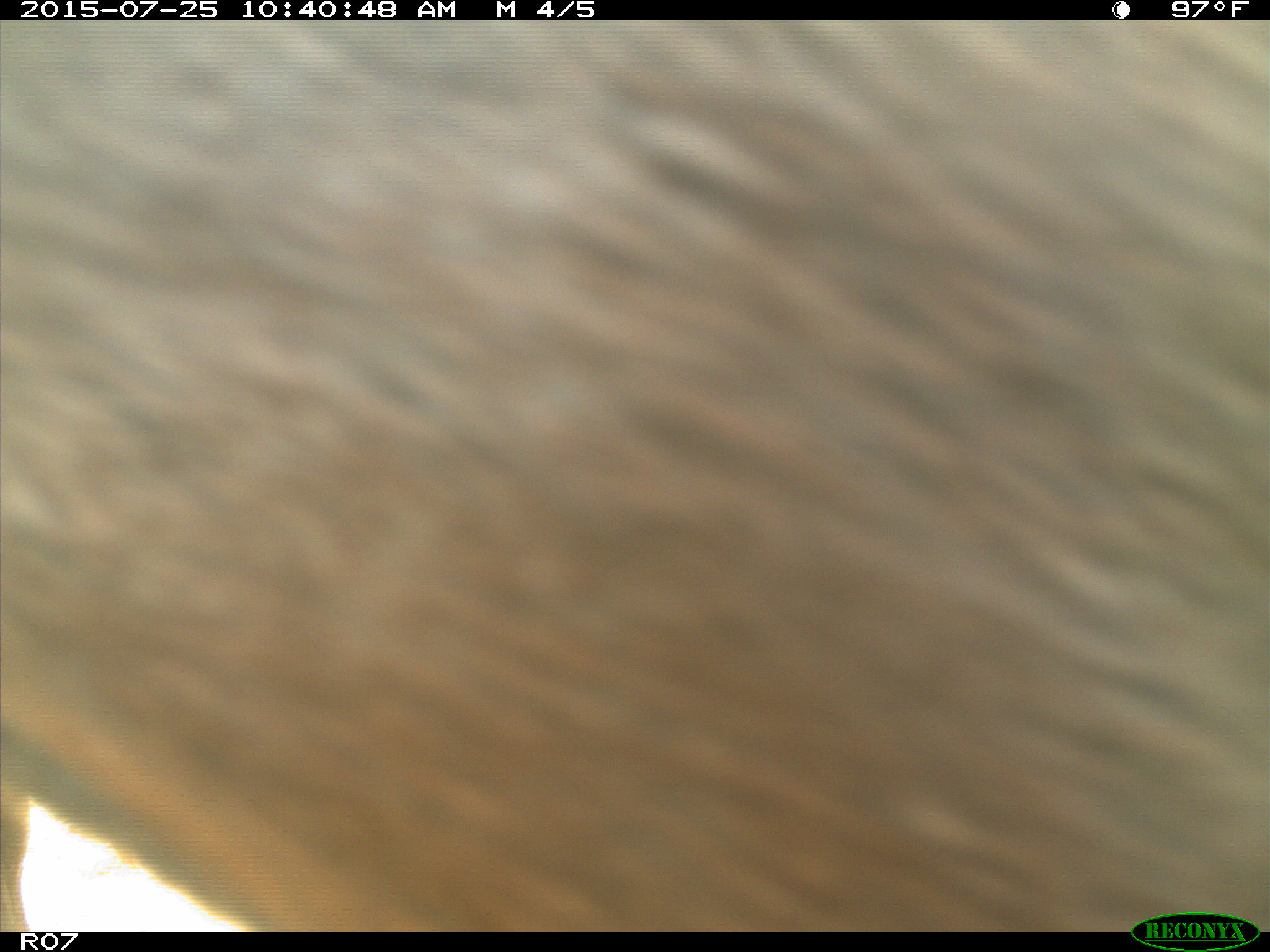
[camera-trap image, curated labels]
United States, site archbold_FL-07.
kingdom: Animalia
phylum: Chordata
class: Mammalia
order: Artiodactyla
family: Bovidae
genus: Bos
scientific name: Bos taurus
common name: domestic cow